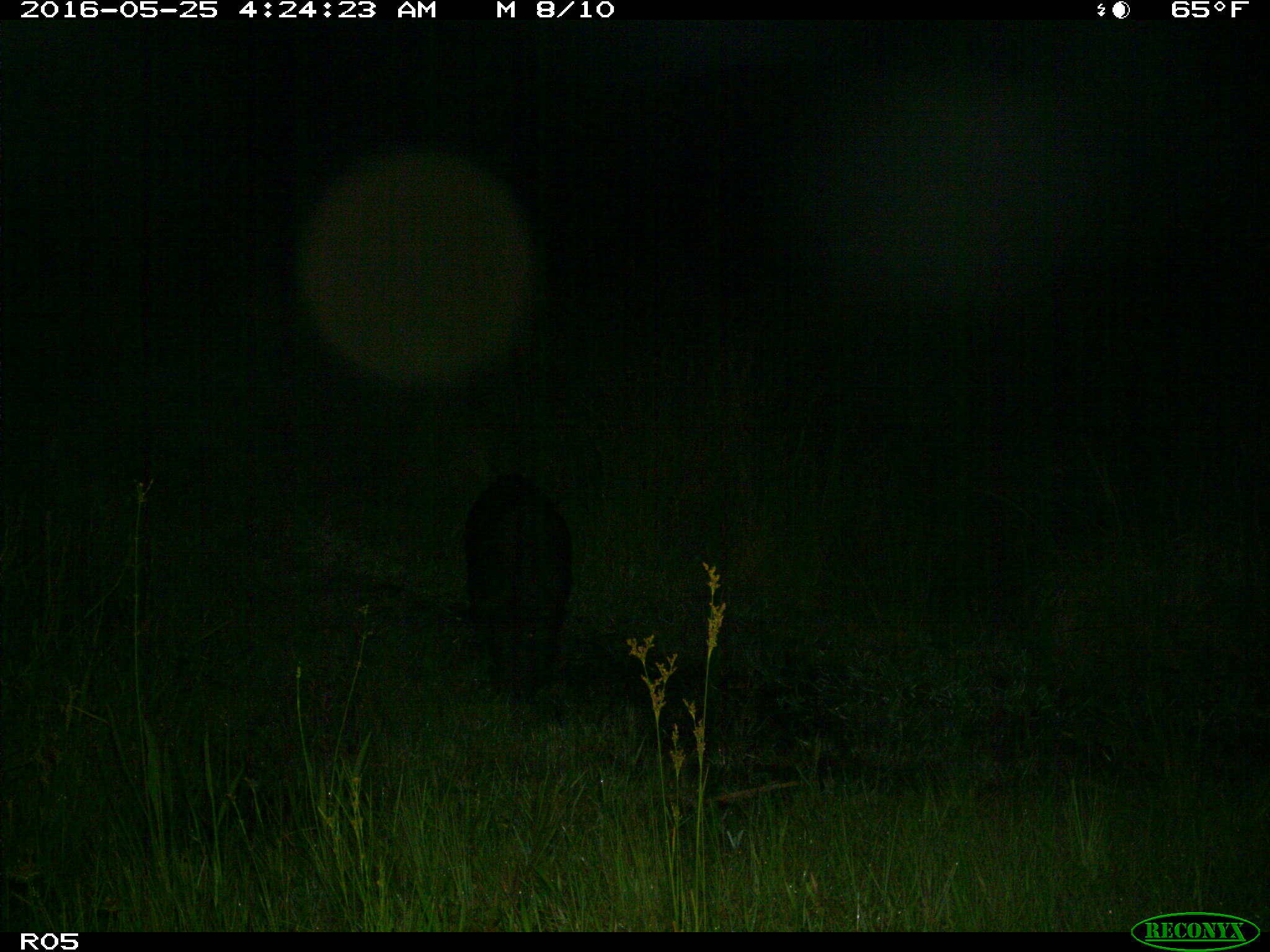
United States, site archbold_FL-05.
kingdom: Animalia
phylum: Chordata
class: Mammalia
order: Artiodactyla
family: Suidae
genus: Sus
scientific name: Sus scrofa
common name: wild boar